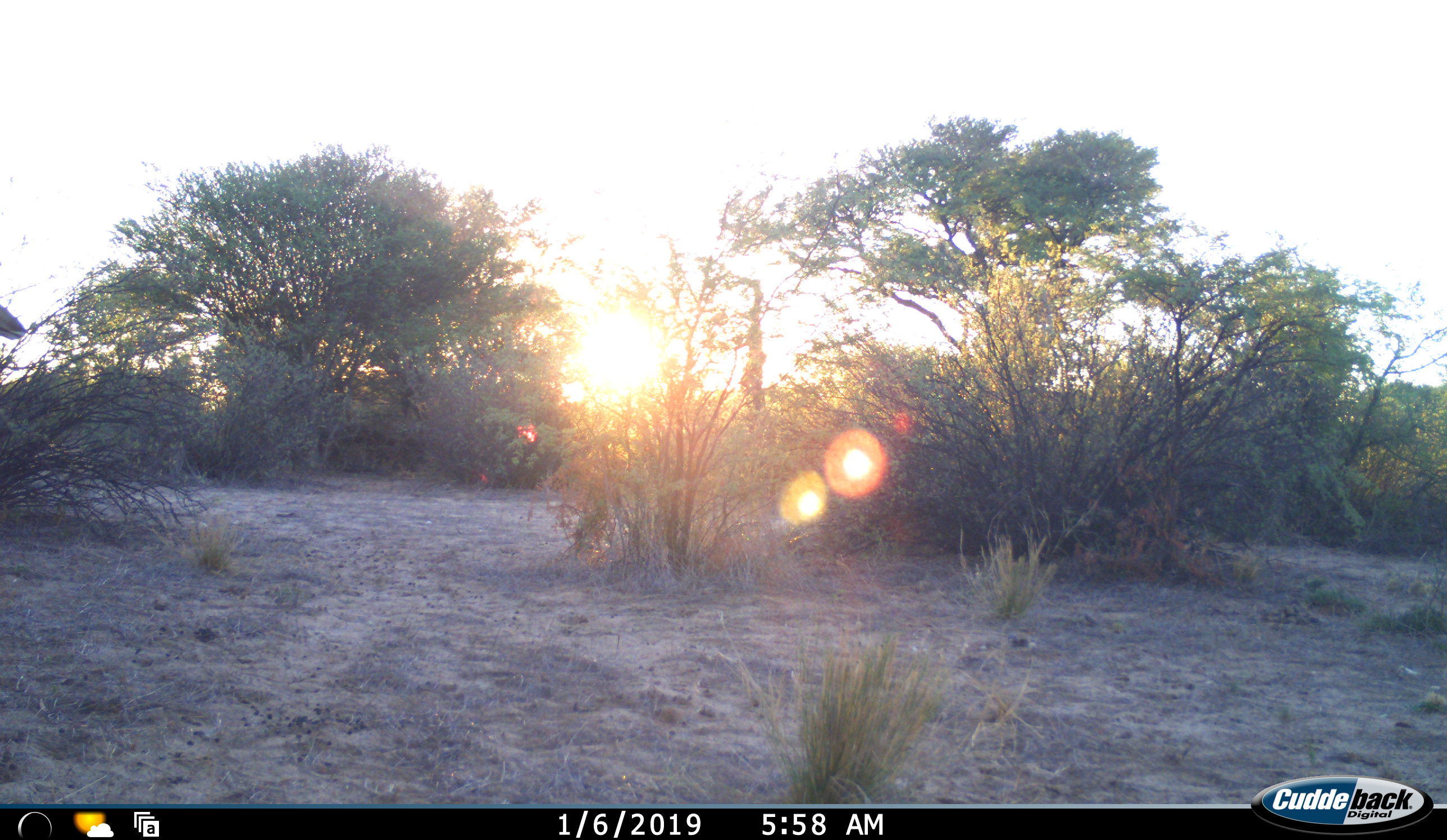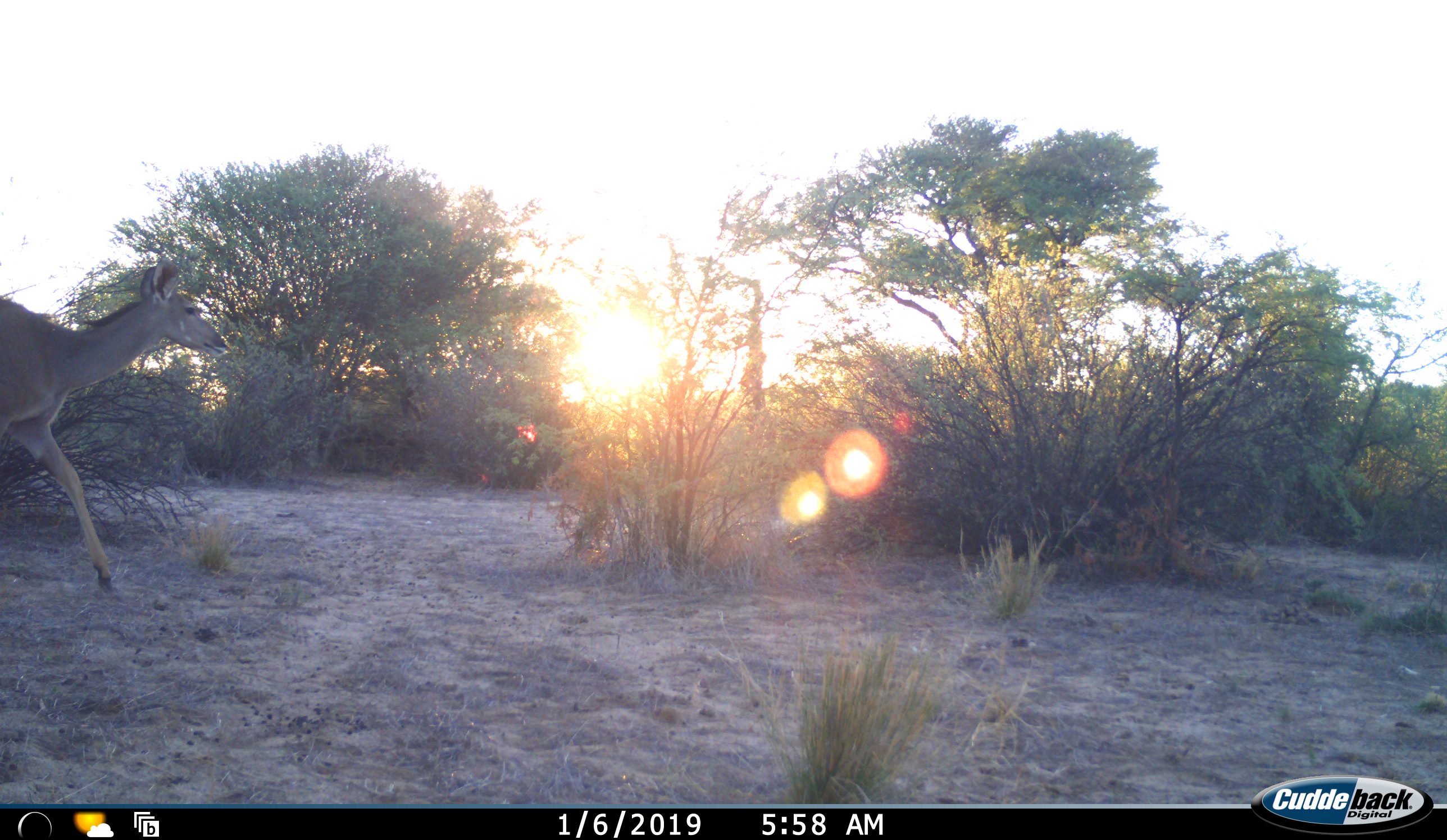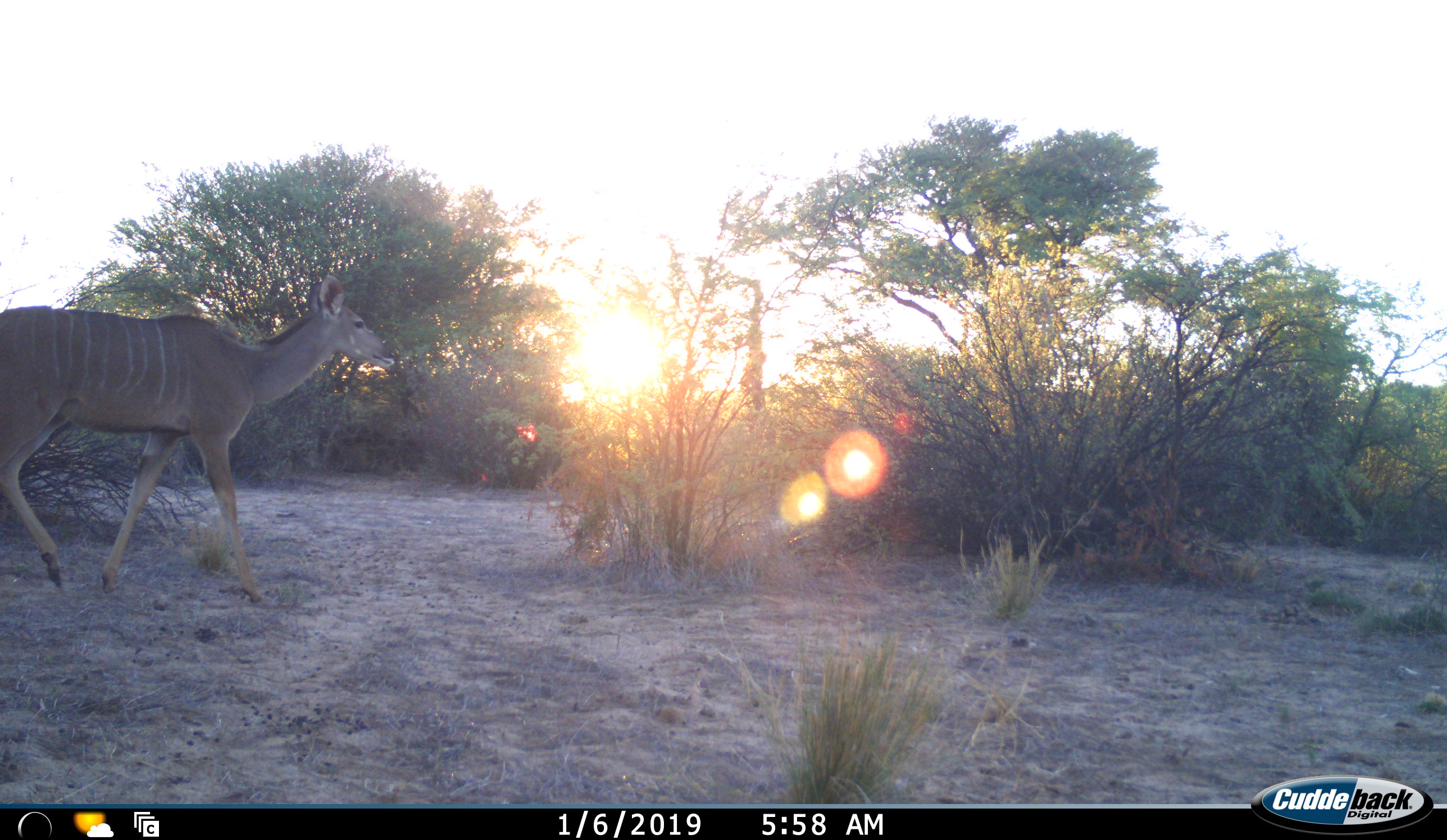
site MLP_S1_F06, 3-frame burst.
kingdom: Animalia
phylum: Chordata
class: Mammalia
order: Artiodactyla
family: Bovidae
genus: Tragelaphus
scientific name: Tragelaphus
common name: kudu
Kudu (Tragelaphus), count 1. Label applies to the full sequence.